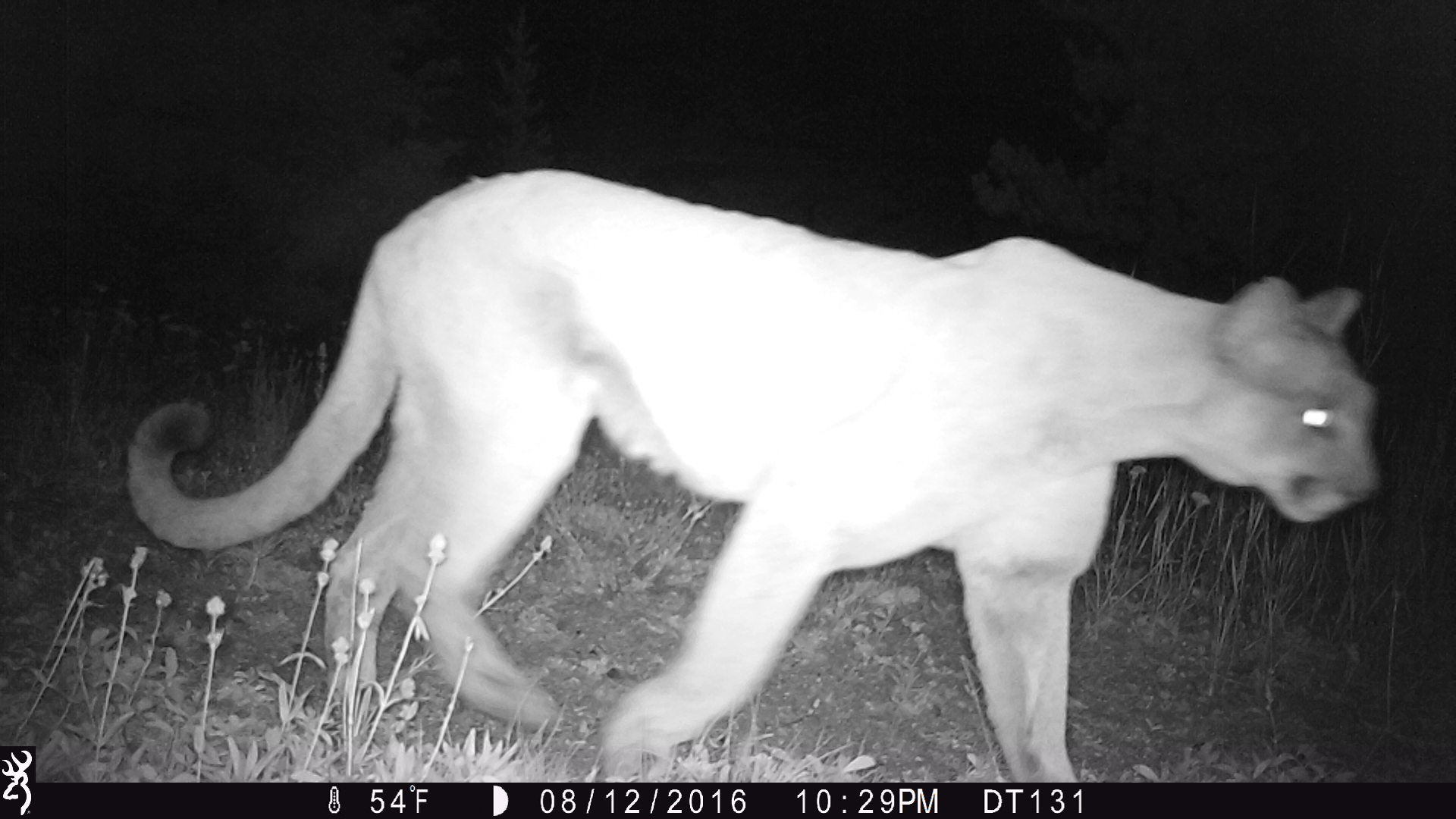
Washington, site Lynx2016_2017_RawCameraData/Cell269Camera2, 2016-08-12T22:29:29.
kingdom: Animalia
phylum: Chordata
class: Mammalia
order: Carnivora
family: Felidae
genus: Puma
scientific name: Puma concolor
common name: mountain lion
Puma concolor (mountain lion). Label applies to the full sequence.